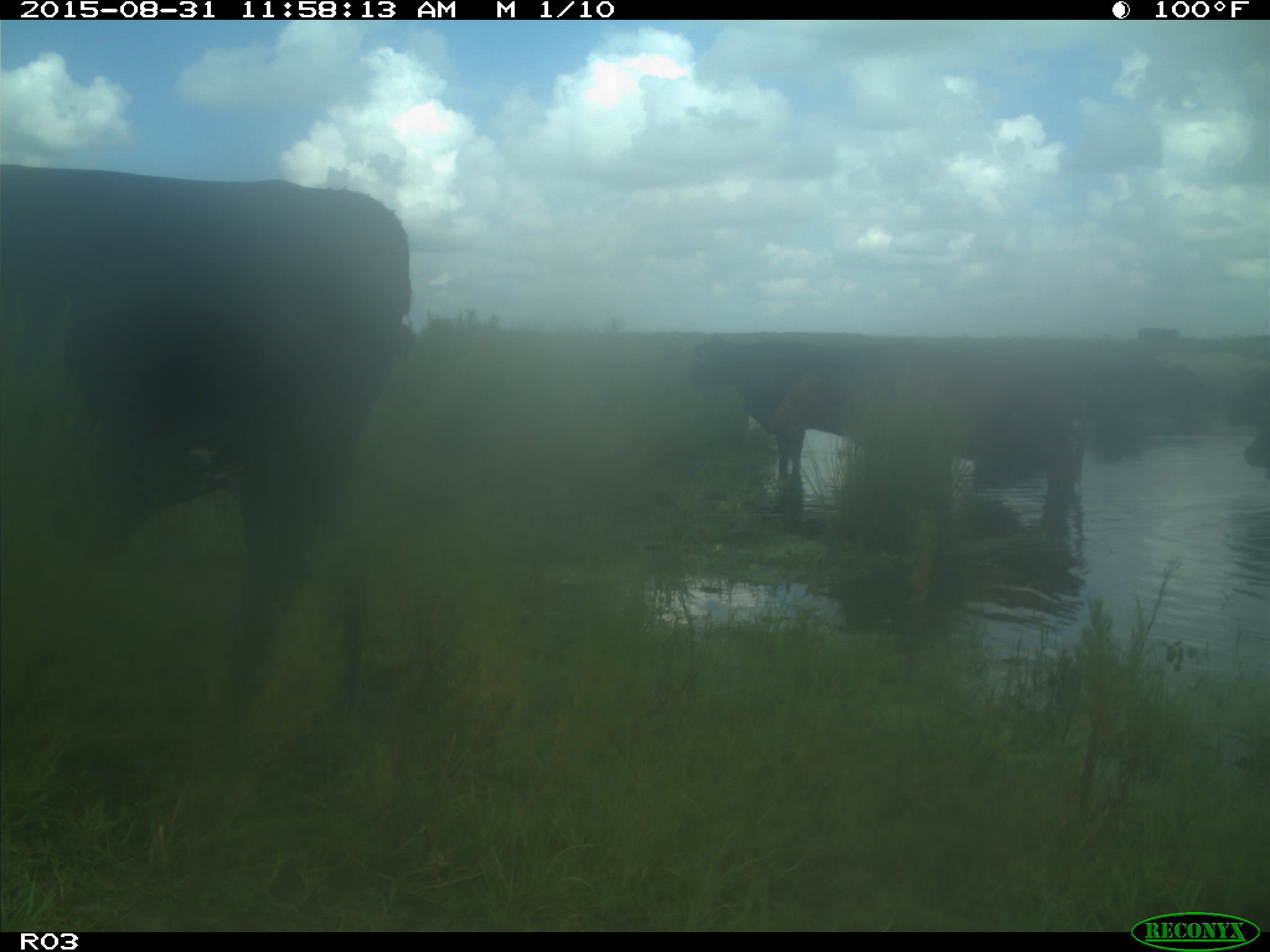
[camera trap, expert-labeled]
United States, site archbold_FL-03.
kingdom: Animalia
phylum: Chordata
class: Mammalia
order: Artiodactyla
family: Bovidae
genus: Bos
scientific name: Bos taurus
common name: domestic cow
Bos taurus (domestic cow).